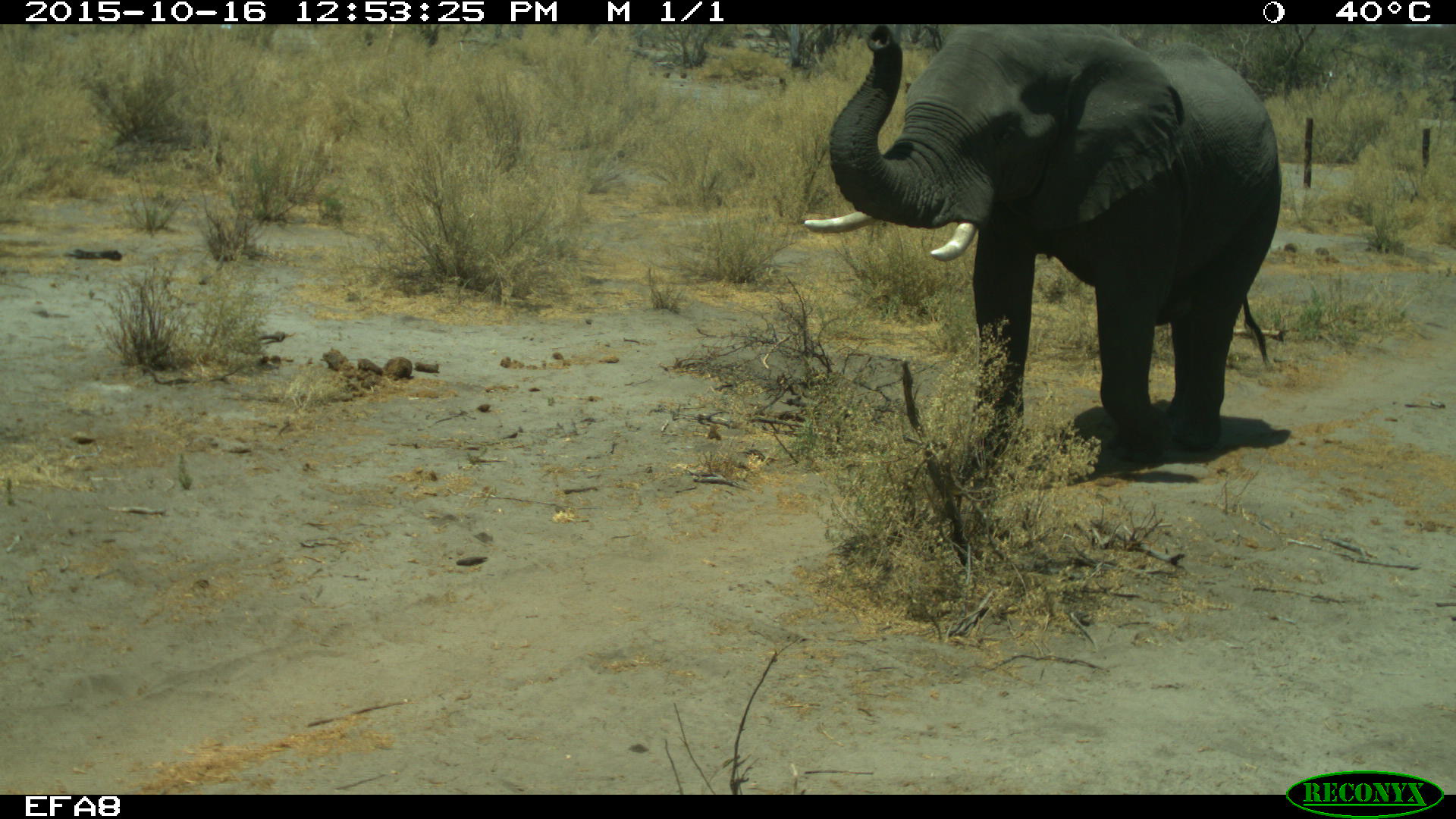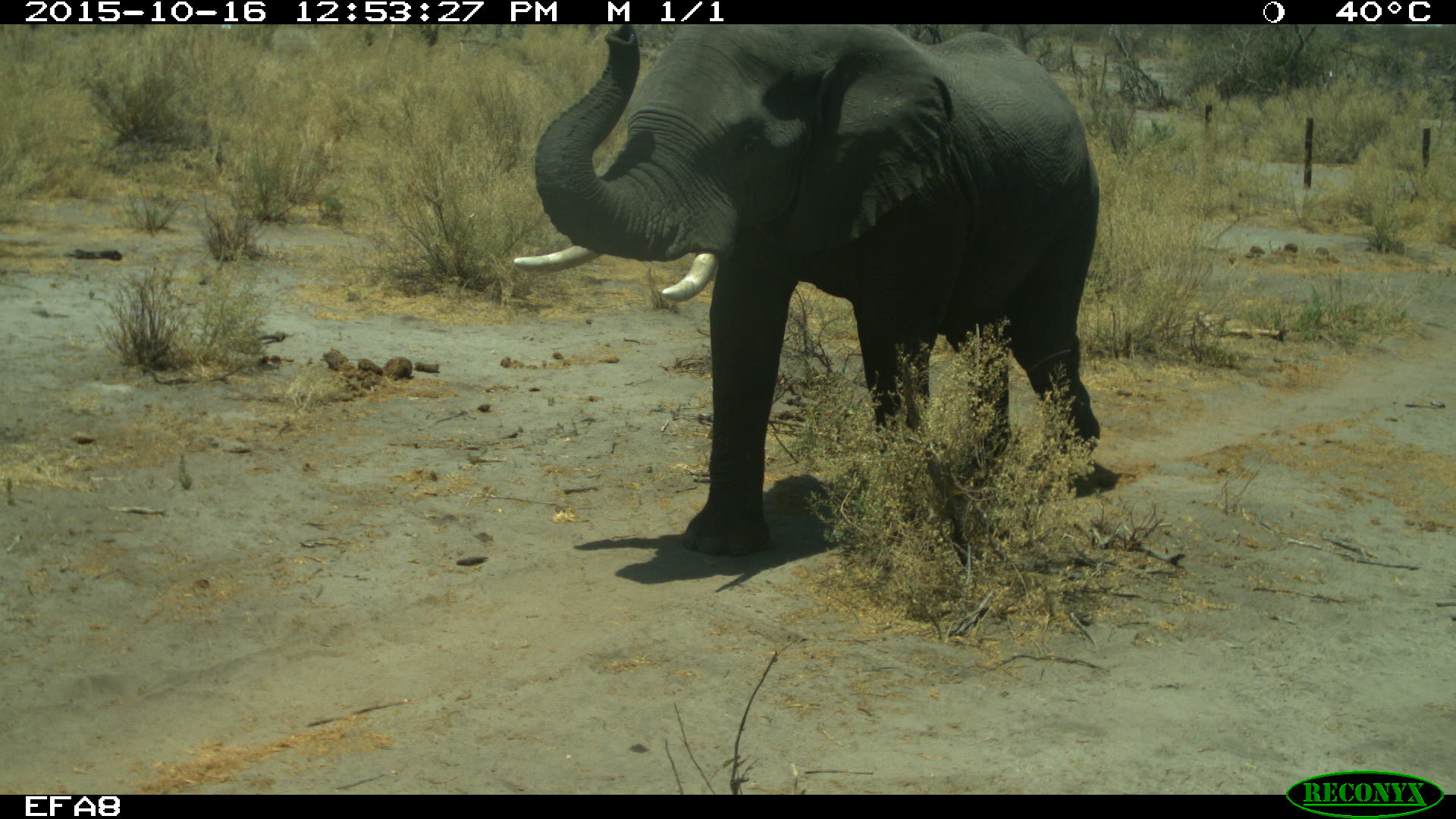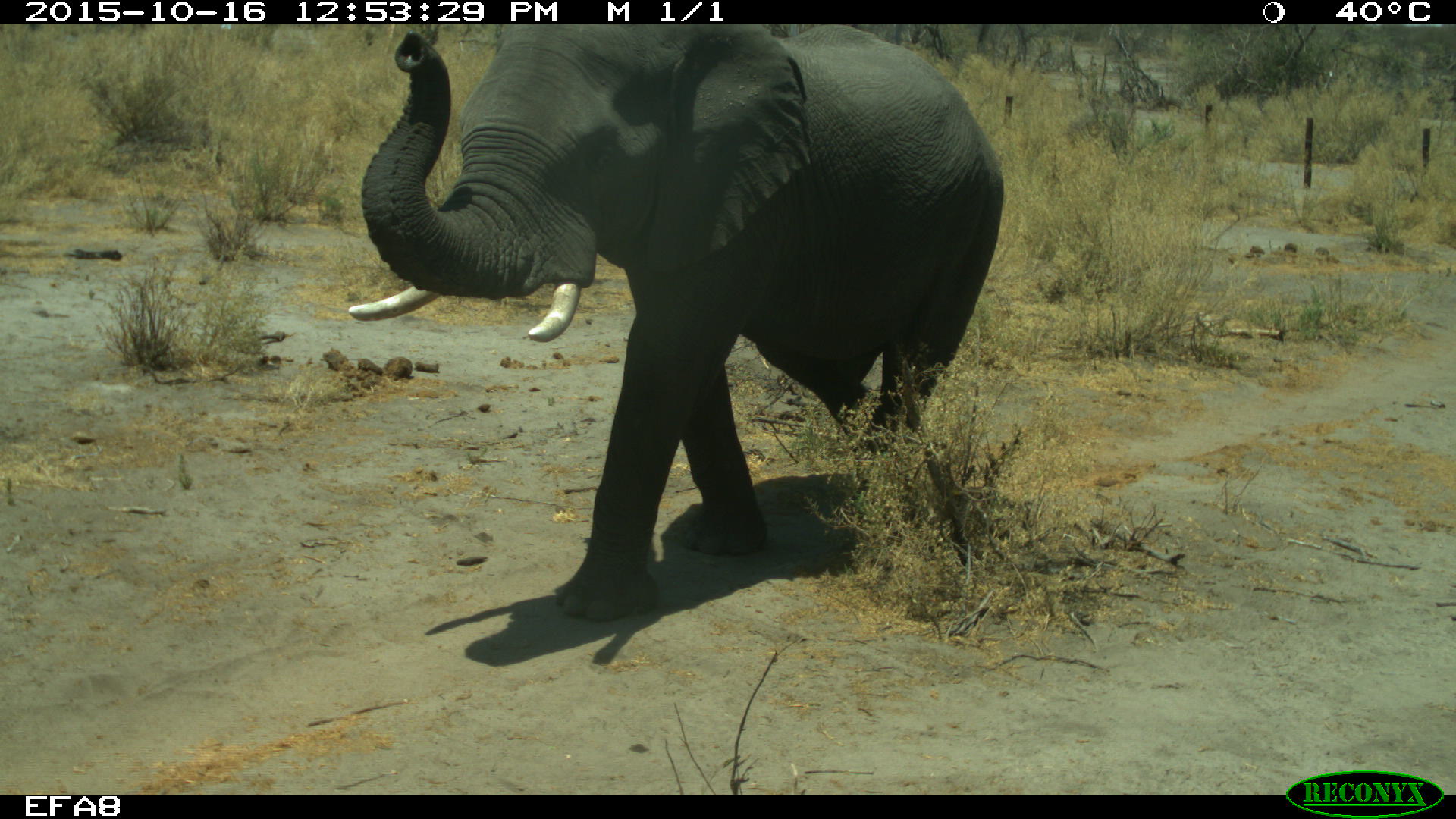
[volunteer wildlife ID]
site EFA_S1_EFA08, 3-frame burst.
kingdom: Animalia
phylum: Chordata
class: Mammalia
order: Proboscidea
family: Elephantidae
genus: Loxodonta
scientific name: Loxodonta africana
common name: african bush elephant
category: elephant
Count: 1.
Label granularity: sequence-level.